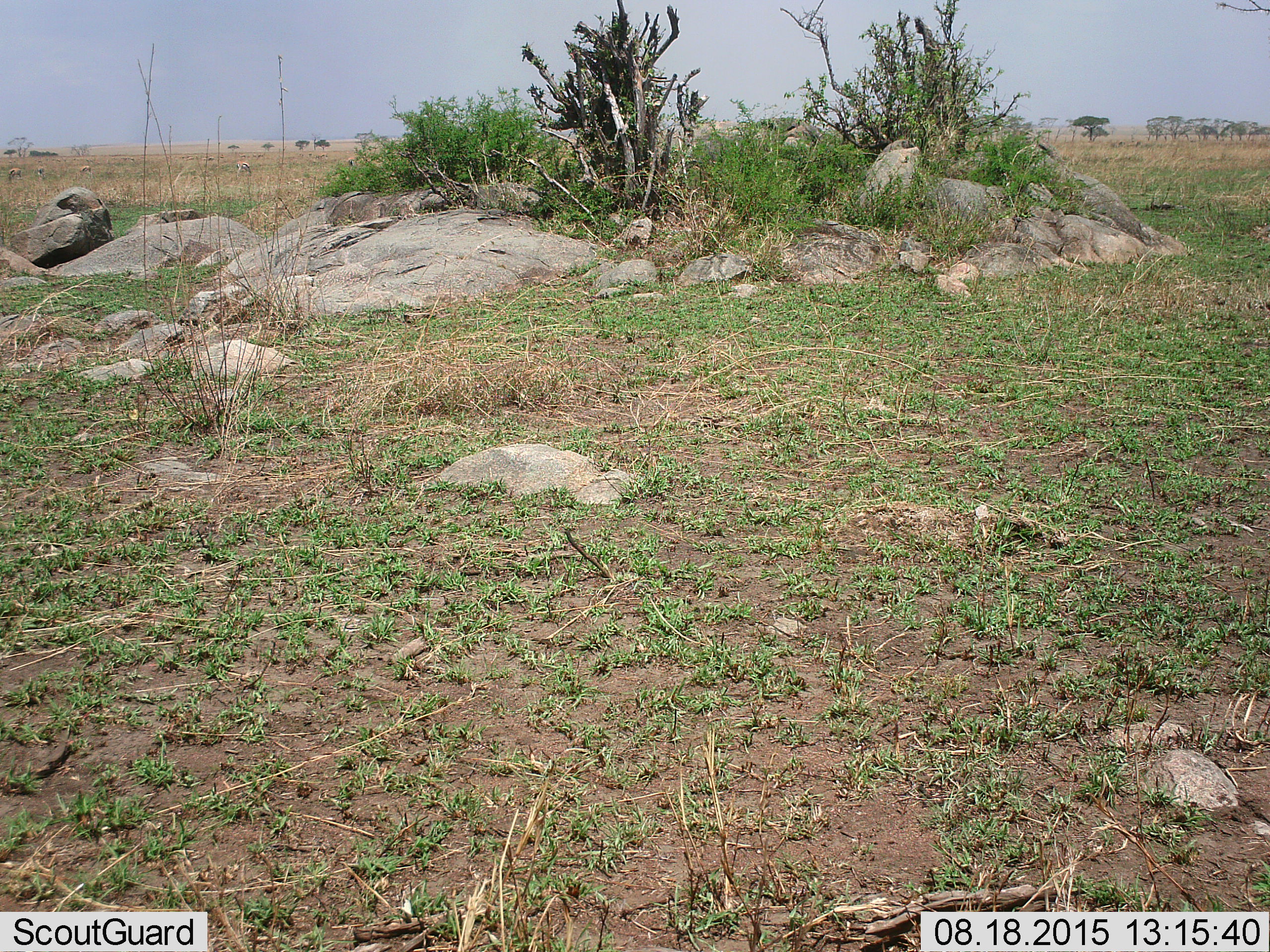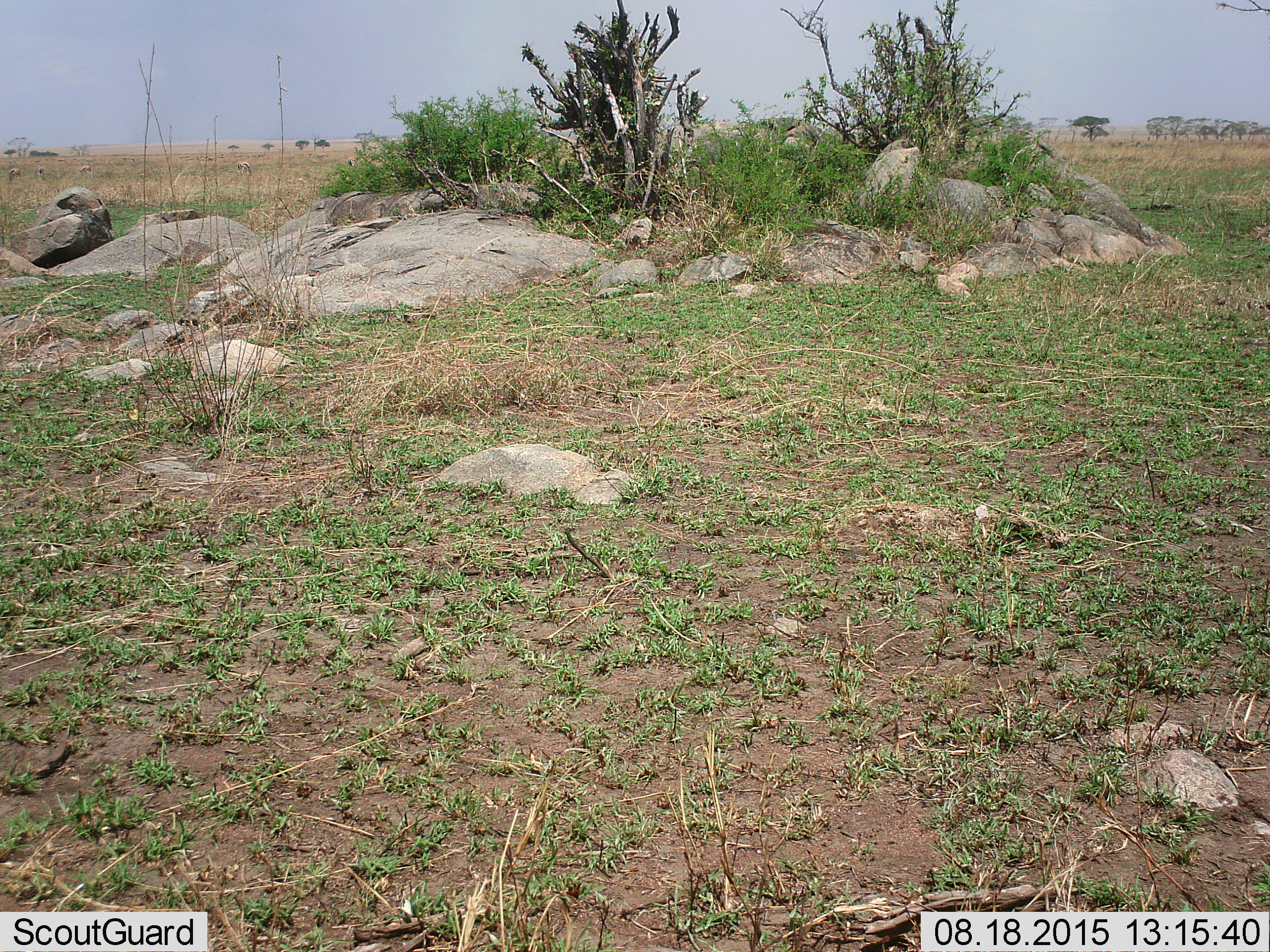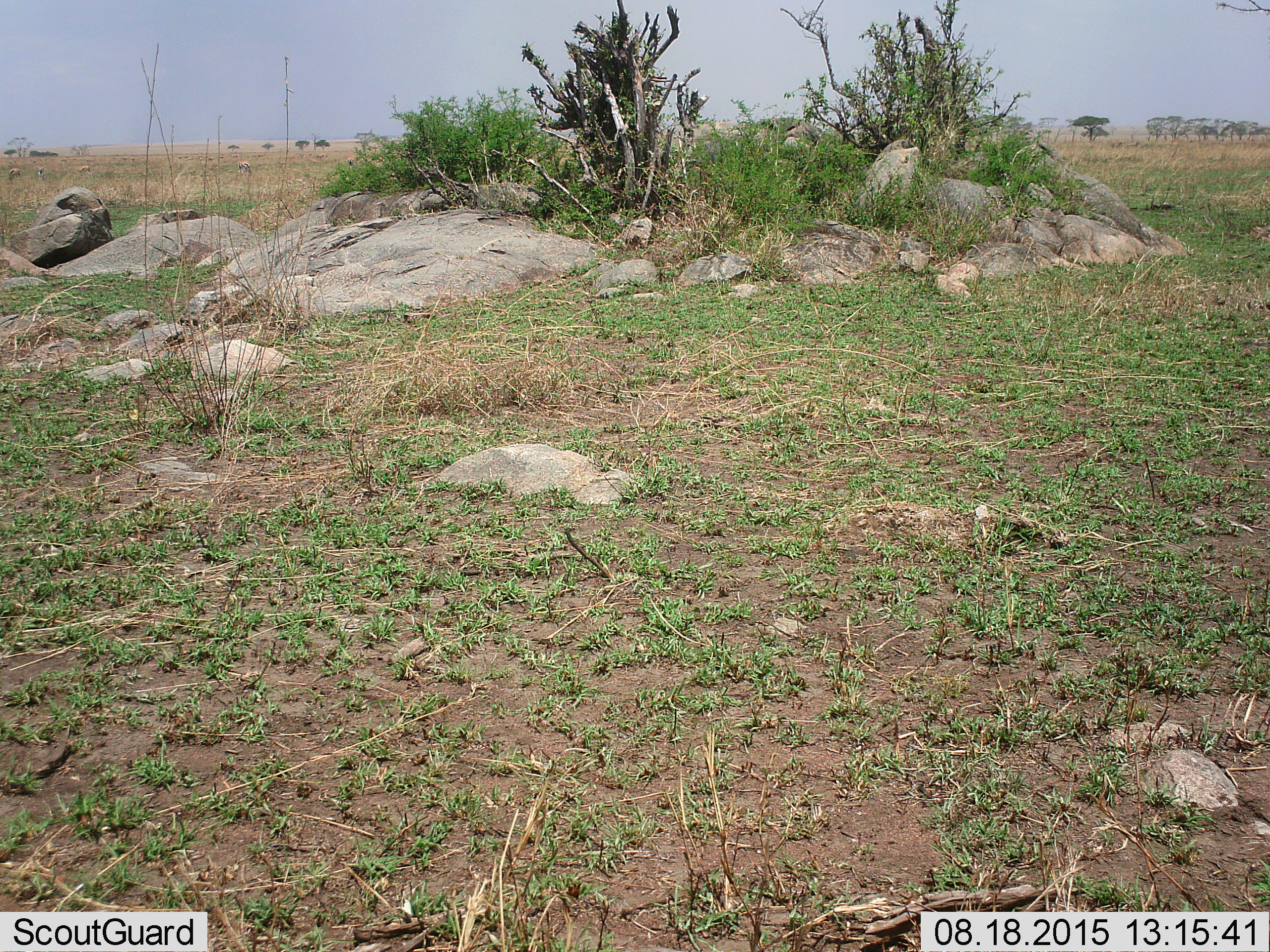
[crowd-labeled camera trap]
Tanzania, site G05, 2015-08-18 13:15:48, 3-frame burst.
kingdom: Animalia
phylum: Chordata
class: Mammalia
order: Artiodactyla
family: Bovidae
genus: Eudorcas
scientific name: Eudorcas thomsonii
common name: thomson's gazelle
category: gazellethomsons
Gazellethomsons (thomson's gazelle) (Eudorcas thomsonii), count 11-50. Behavior (volunteer vote fractions): standing 46%, resting 8%, moving 31%, interacting 0%. Young present (vote fraction): 0%. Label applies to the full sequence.